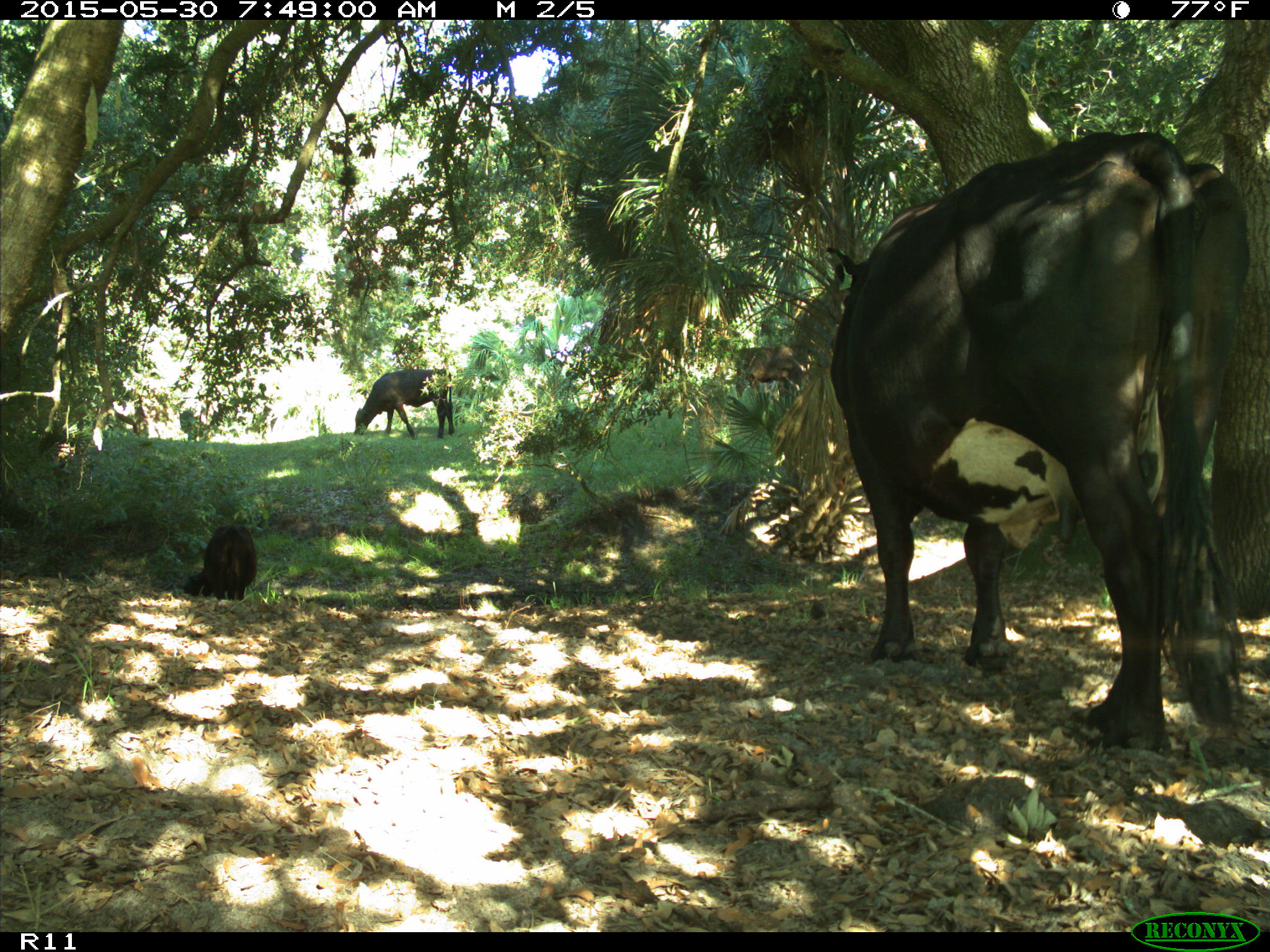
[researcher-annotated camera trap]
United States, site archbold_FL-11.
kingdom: Animalia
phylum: Chordata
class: Mammalia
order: Artiodactyla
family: Bovidae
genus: Bos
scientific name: Bos taurus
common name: domestic cow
Bos taurus (domestic cow).